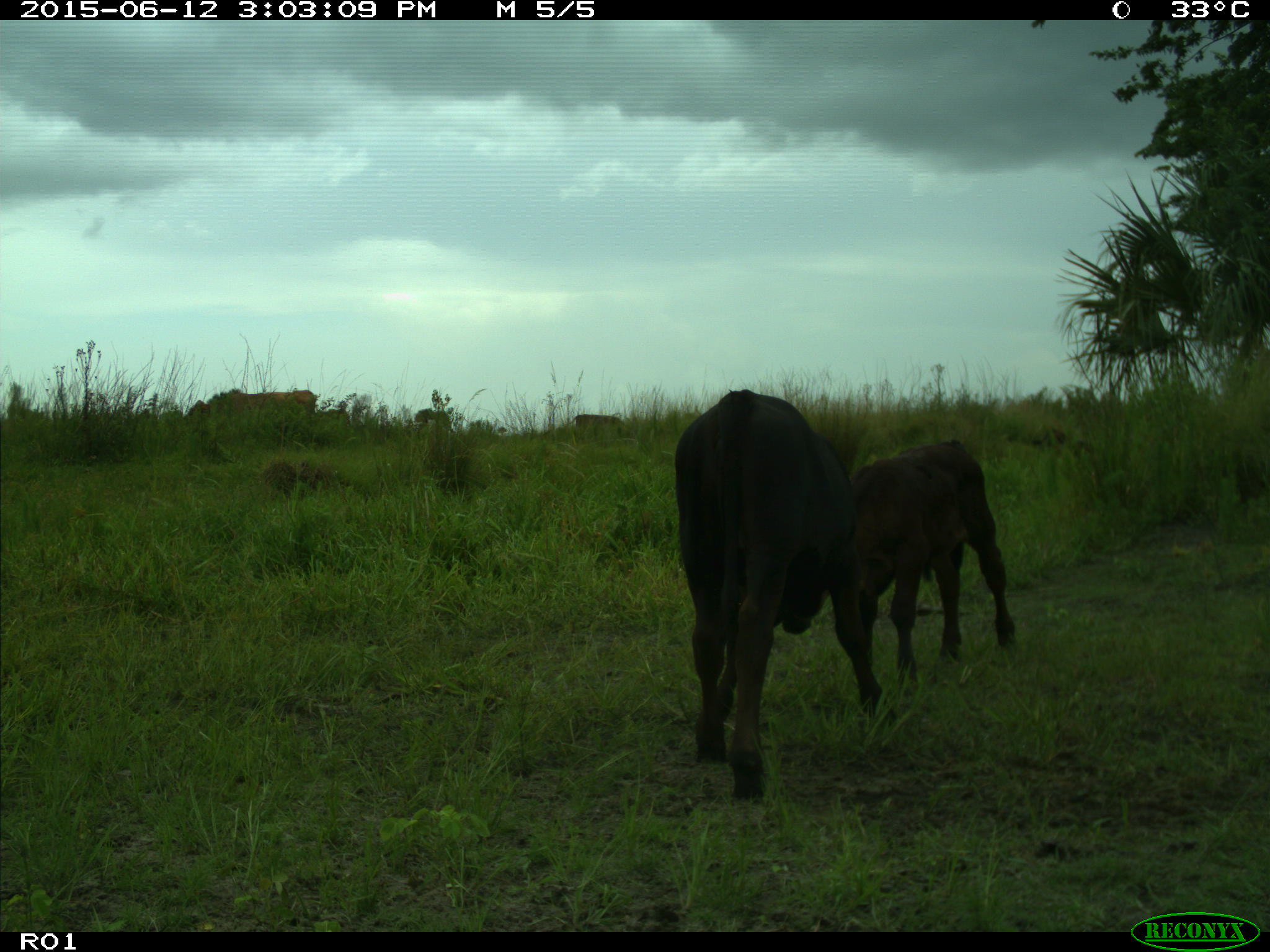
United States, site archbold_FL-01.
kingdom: Animalia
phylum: Chordata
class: Mammalia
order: Artiodactyla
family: Bovidae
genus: Bos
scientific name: Bos taurus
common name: domestic cow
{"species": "Bos taurus (domestic cow)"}